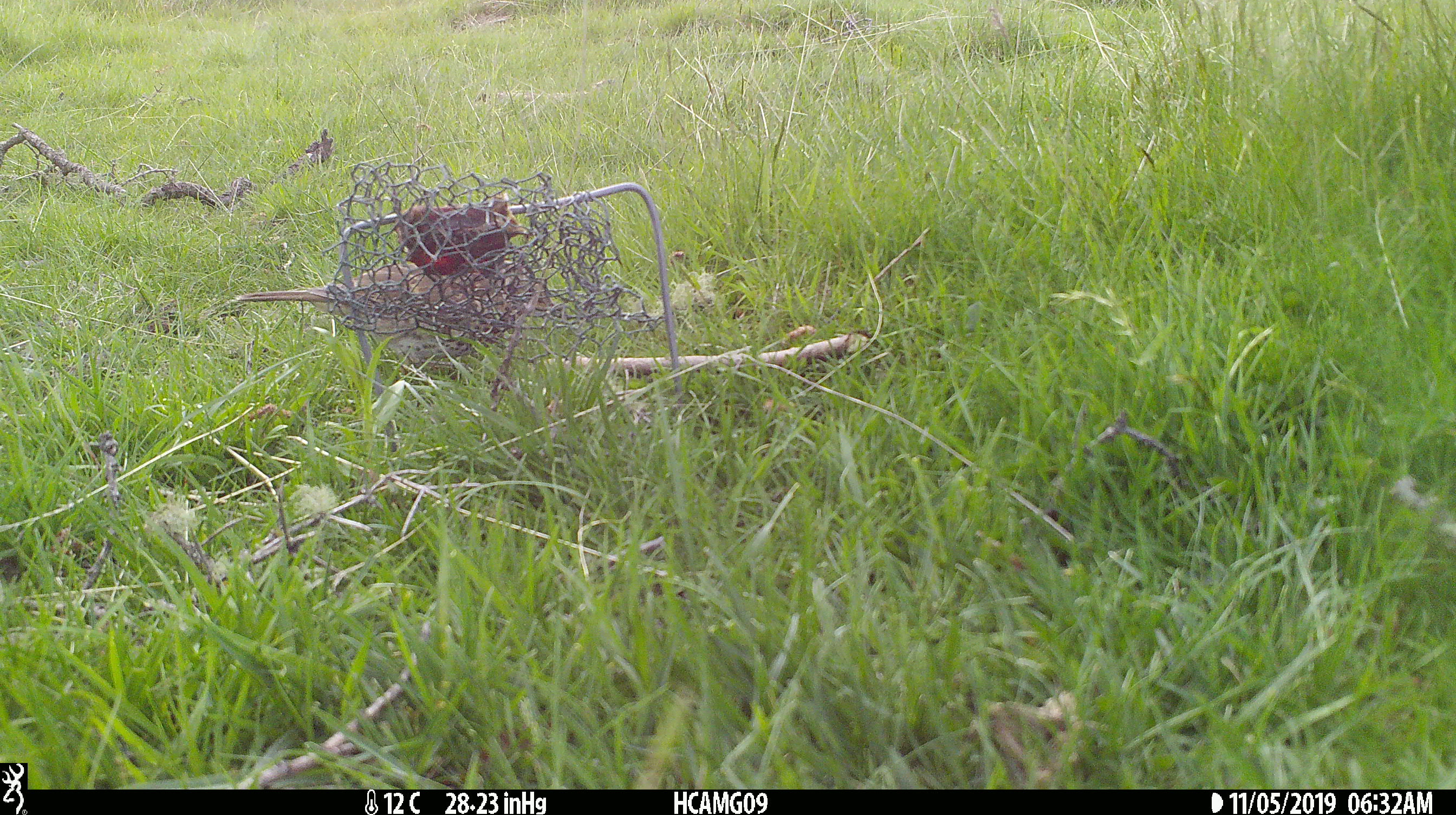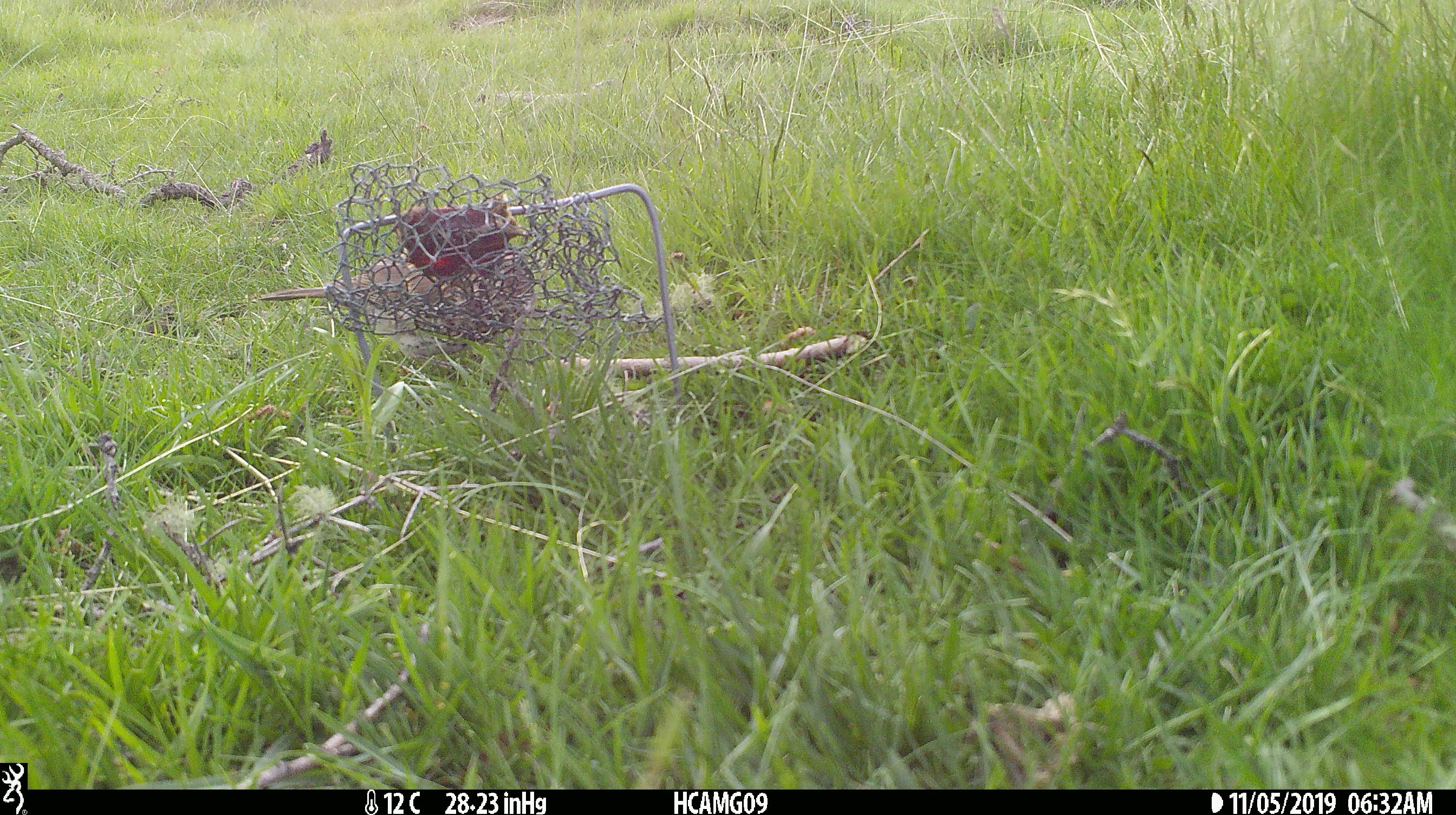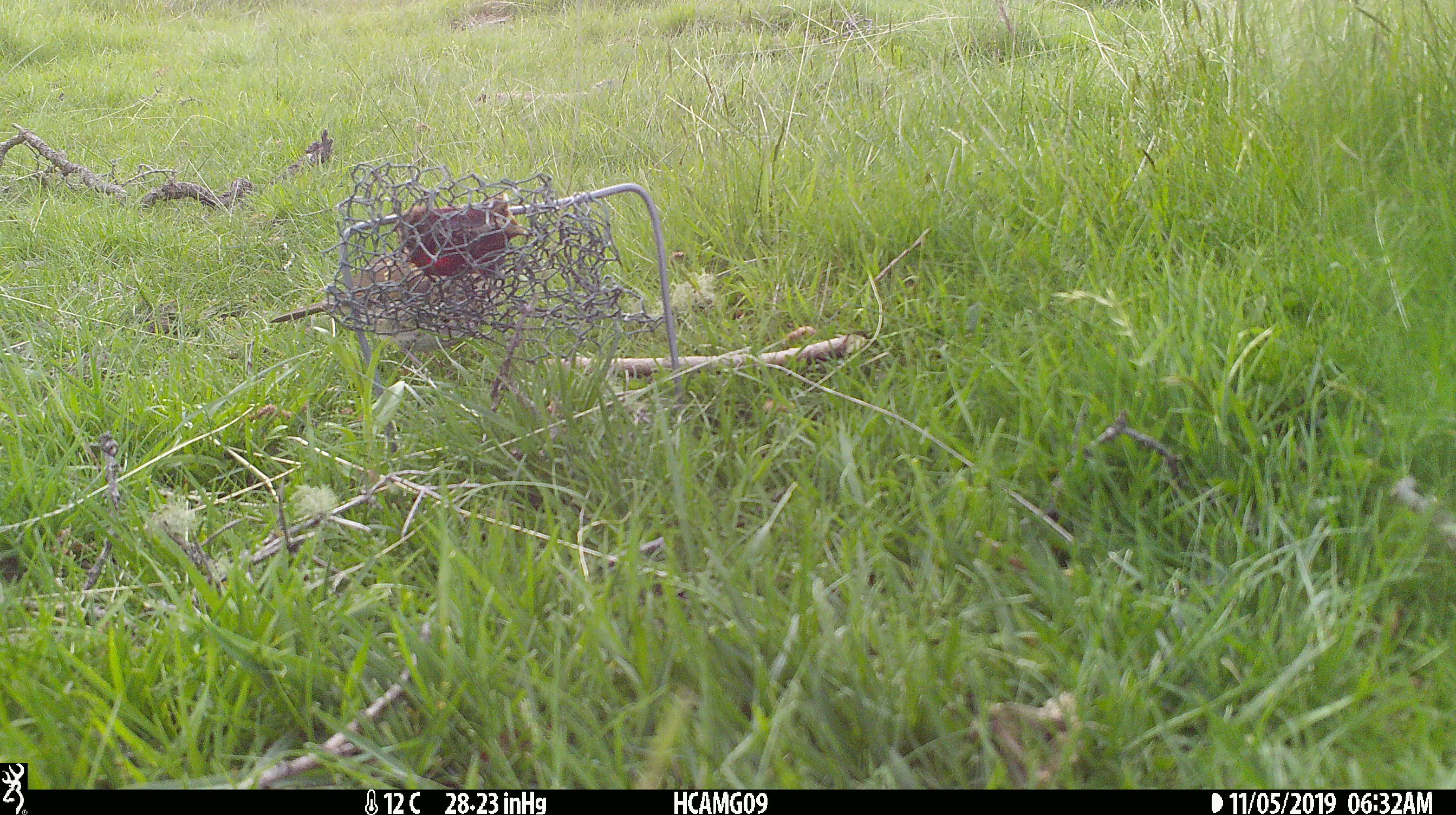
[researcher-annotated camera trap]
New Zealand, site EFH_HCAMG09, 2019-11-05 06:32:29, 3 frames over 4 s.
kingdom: Animalia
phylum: Chordata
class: Aves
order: Passeriformes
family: Turdidae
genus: Turdus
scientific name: Turdus philomelos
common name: song thrush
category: thrush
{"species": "thrush (song thrush) (Turdus philomelos)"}